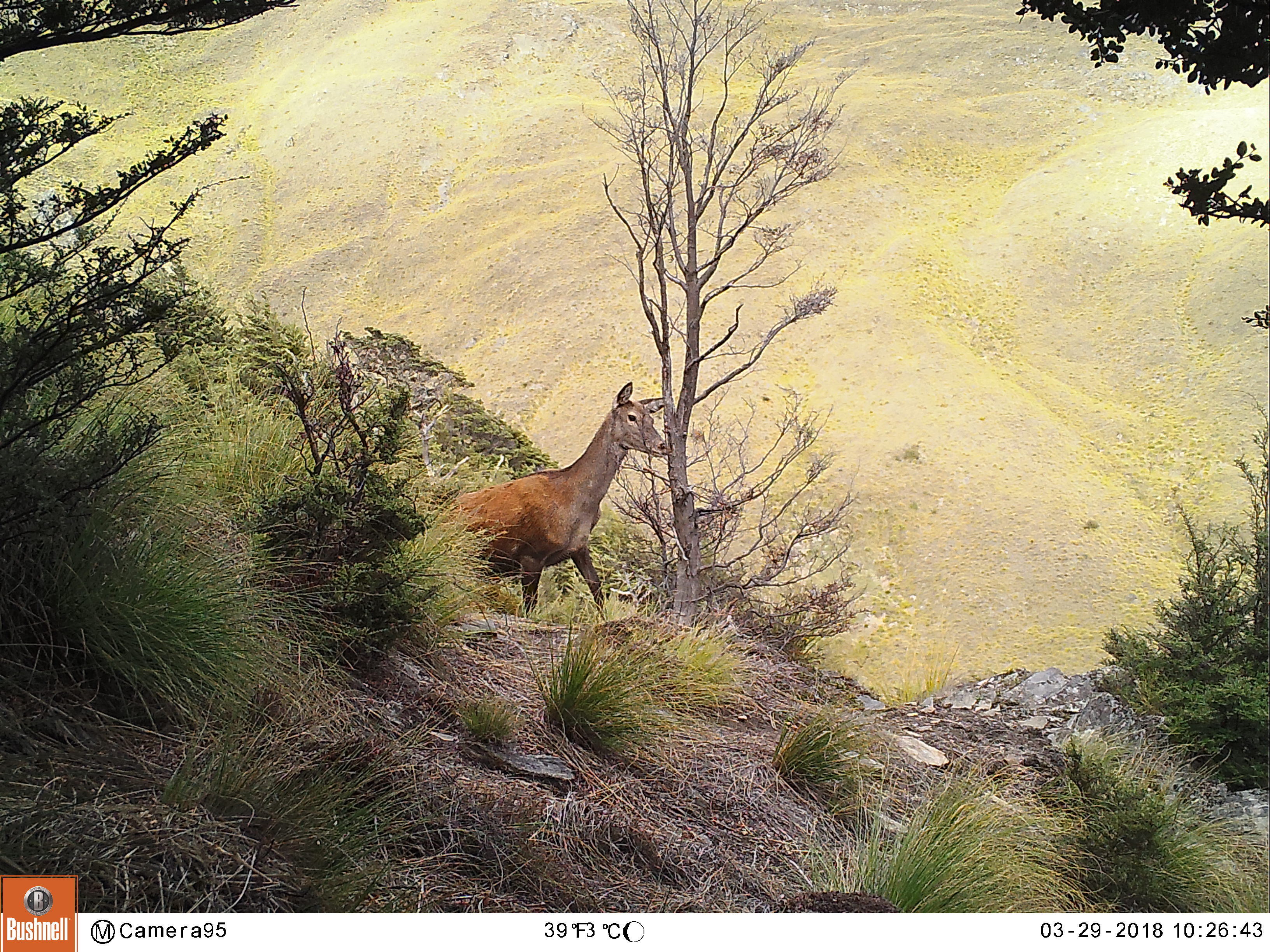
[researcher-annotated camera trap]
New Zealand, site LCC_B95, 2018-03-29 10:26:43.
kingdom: Animalia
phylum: Chordata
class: Mammalia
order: Artiodactyla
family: Cervidae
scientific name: Cervidae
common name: deer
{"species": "deer (Cervidae)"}